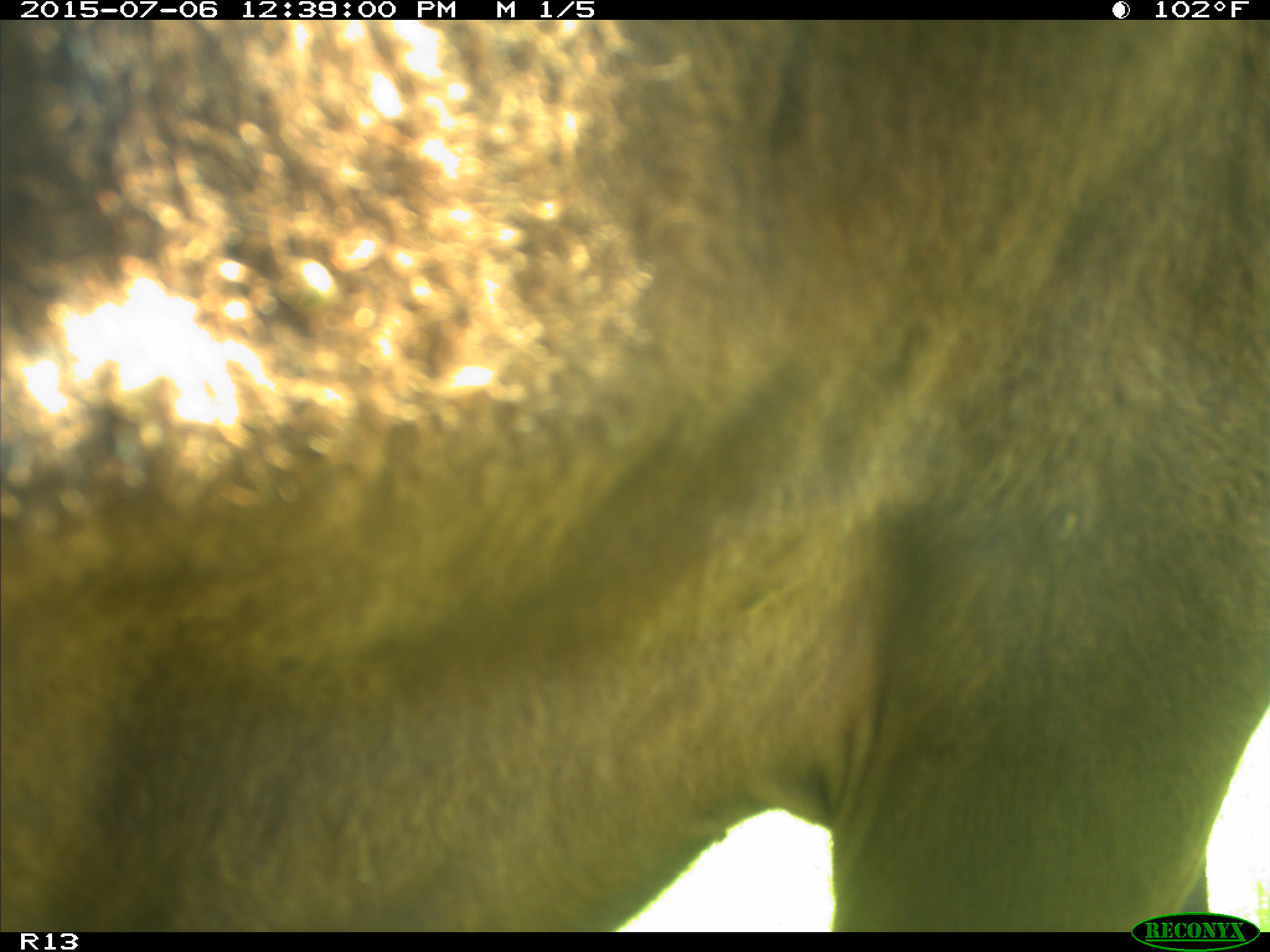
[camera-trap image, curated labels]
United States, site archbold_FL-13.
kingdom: Animalia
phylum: Chordata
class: Mammalia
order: Artiodactyla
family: Bovidae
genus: Bos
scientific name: Bos taurus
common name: domestic cow